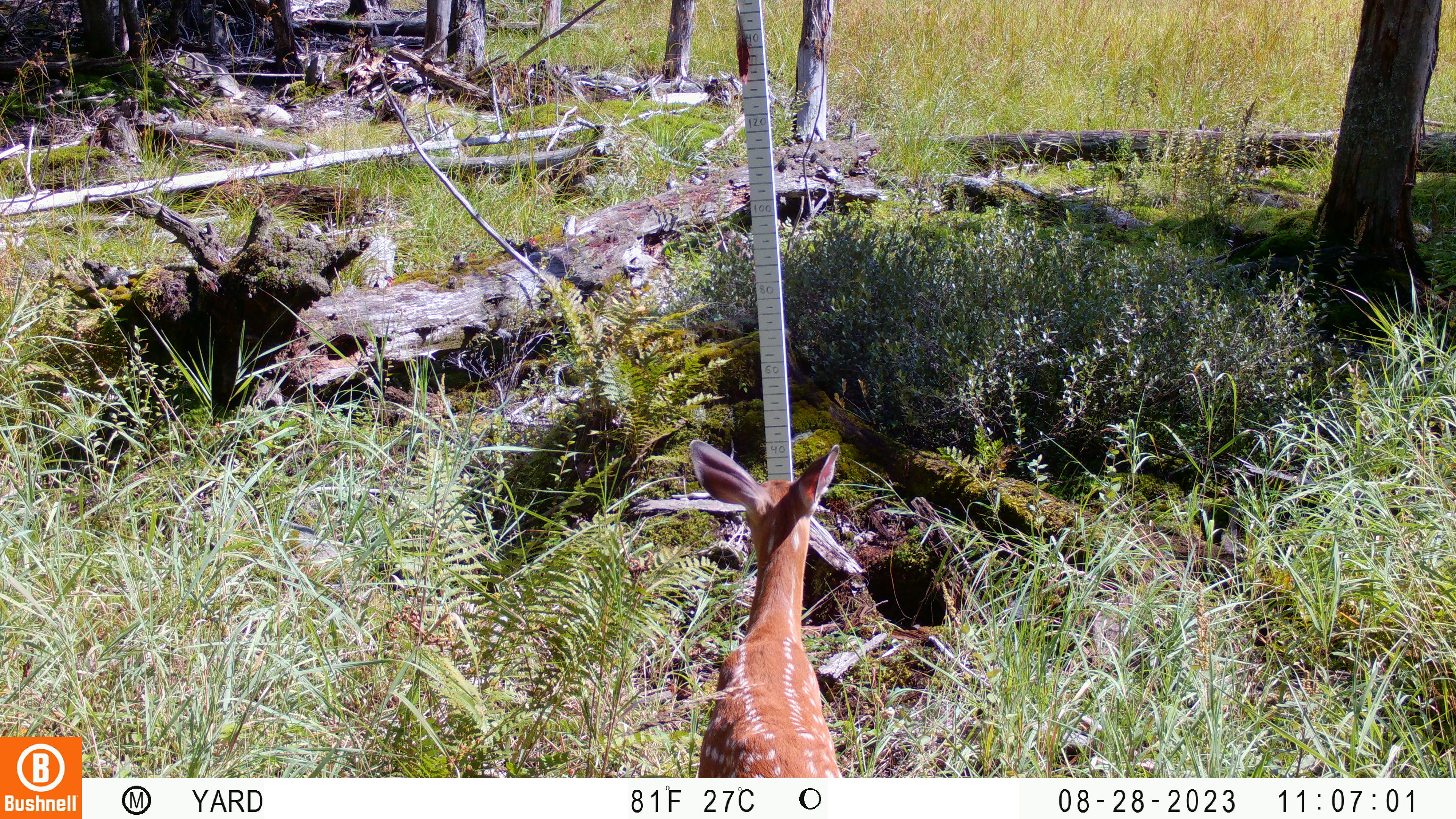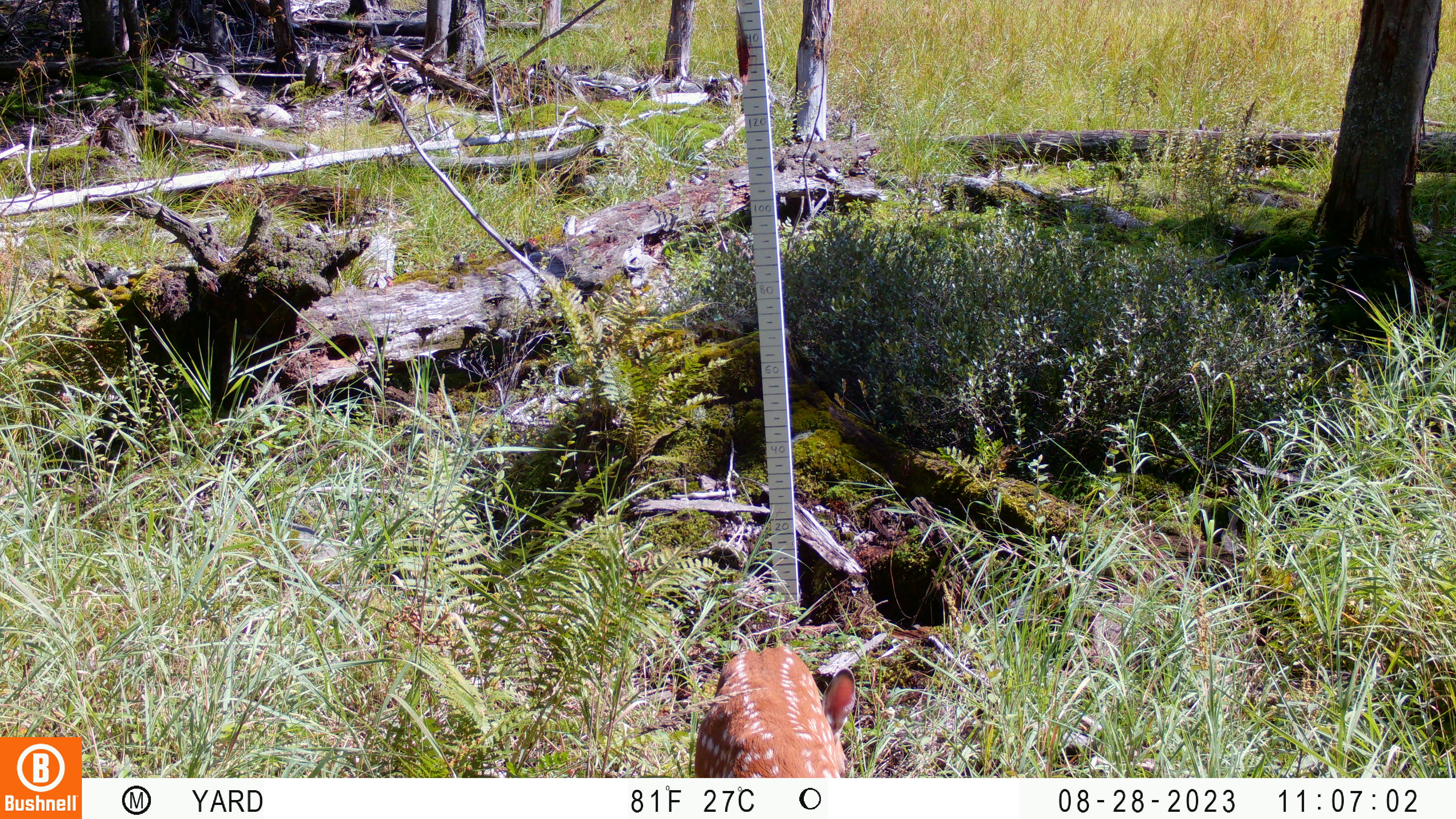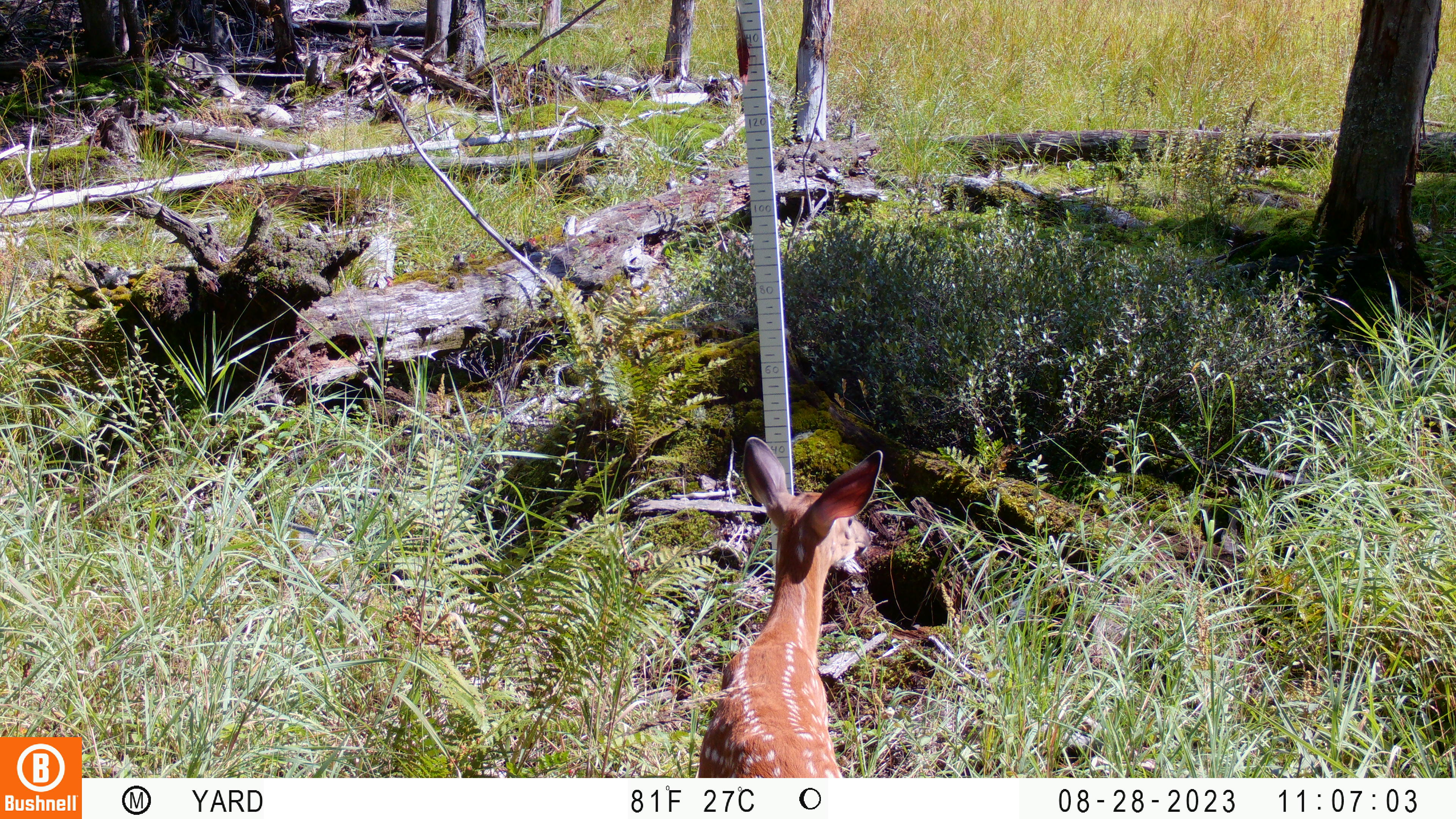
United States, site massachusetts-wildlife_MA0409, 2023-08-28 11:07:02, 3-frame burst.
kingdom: Animalia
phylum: Chordata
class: Mammalia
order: Artiodactyla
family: Cervidae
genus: Odocoileus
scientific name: Odocoileus virginianus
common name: white-tailed deer